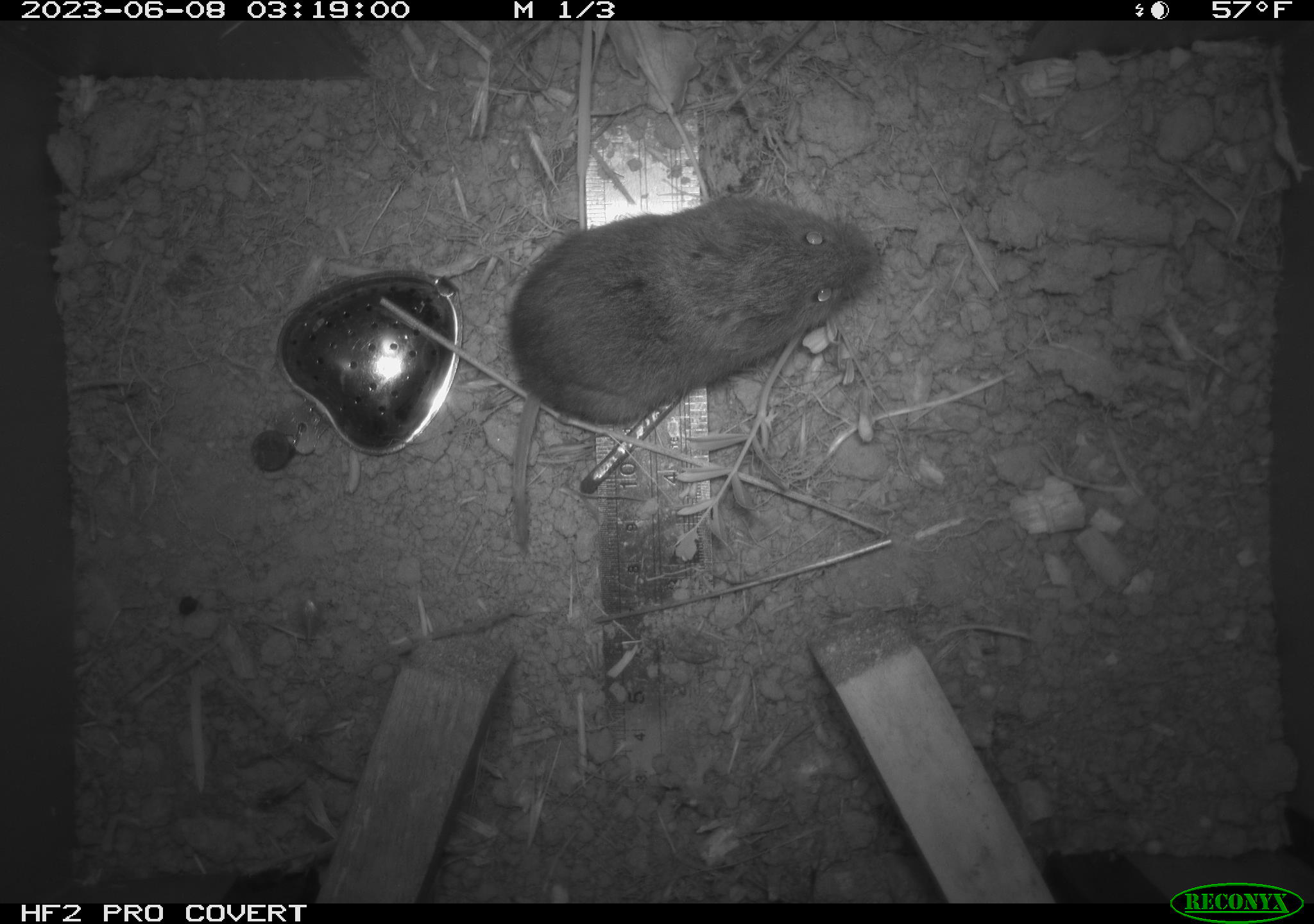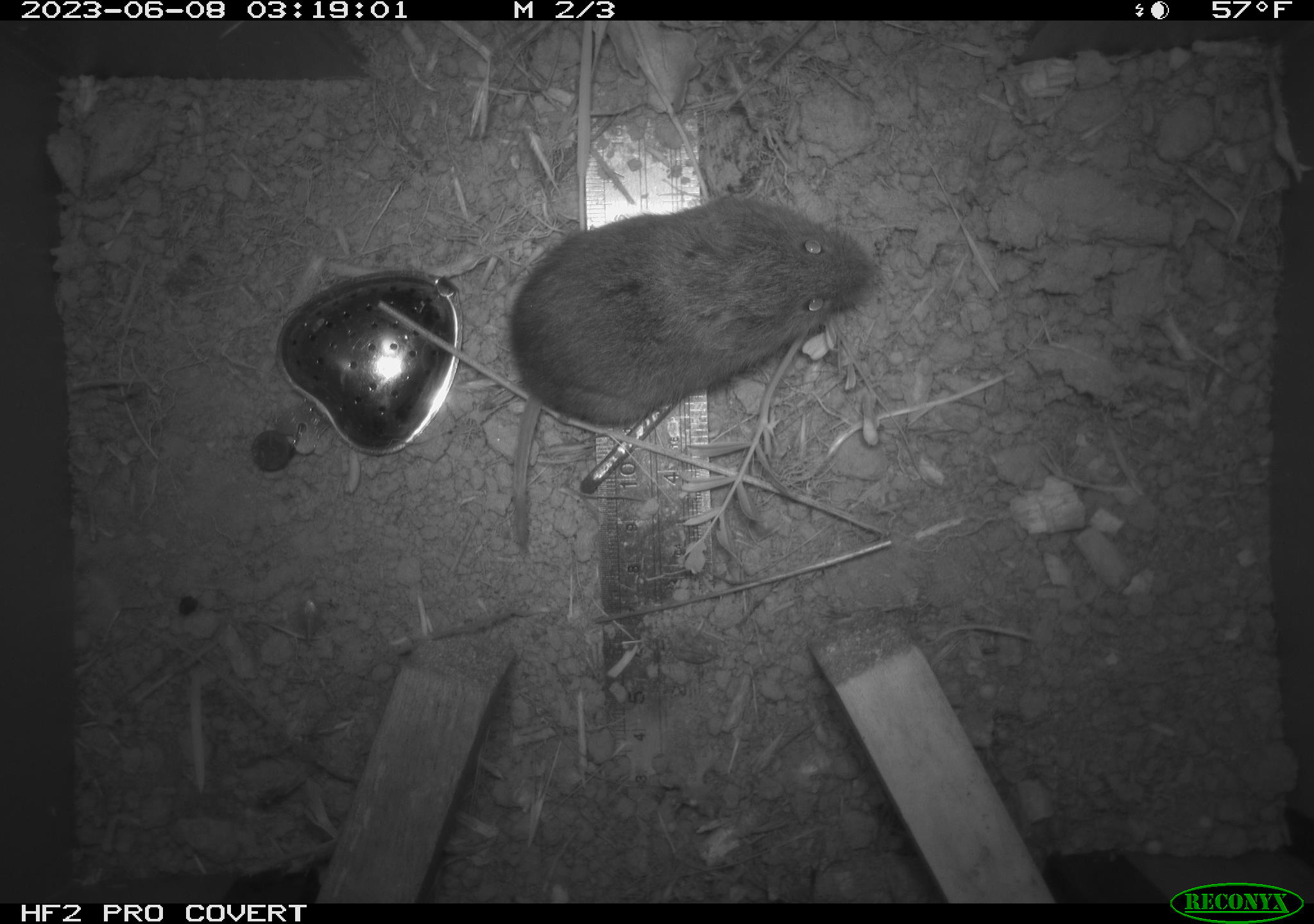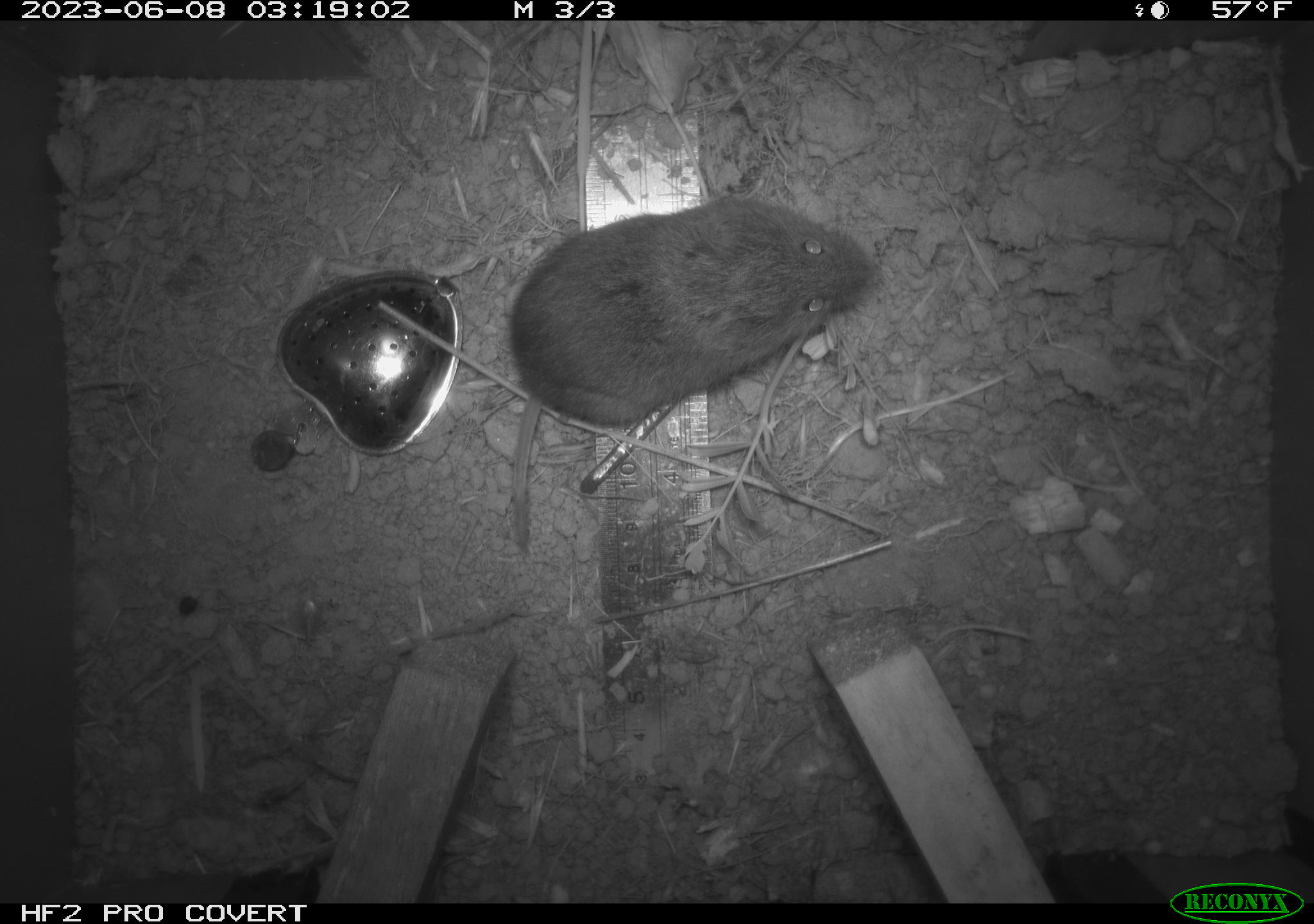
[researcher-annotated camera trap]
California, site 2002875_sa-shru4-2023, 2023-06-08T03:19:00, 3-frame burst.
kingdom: Animalia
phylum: Chordata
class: Mammalia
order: Rodentia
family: Cricetidae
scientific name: Arvicolinae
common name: voles, lemmings, and muskrats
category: arvicolinae subfamily